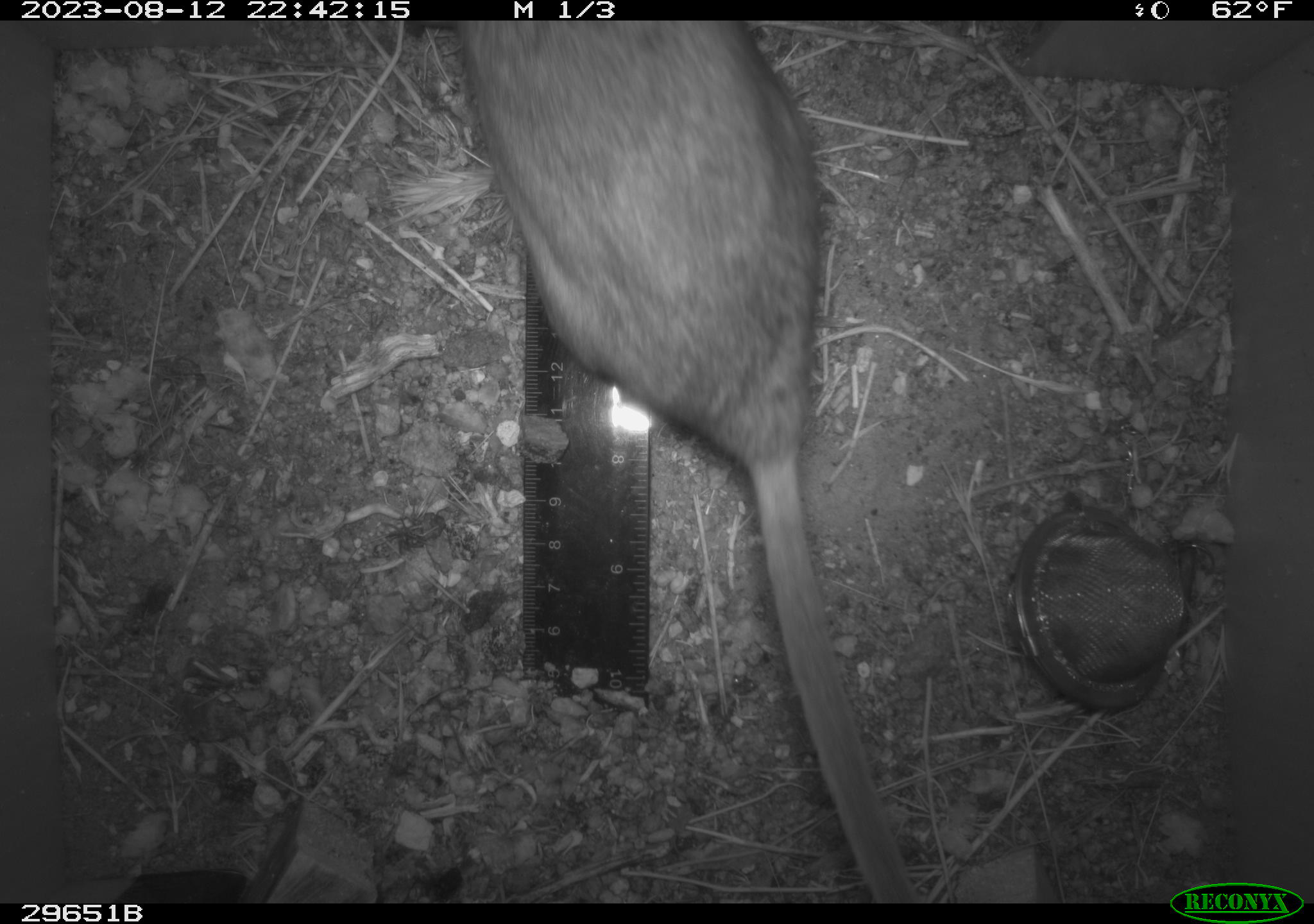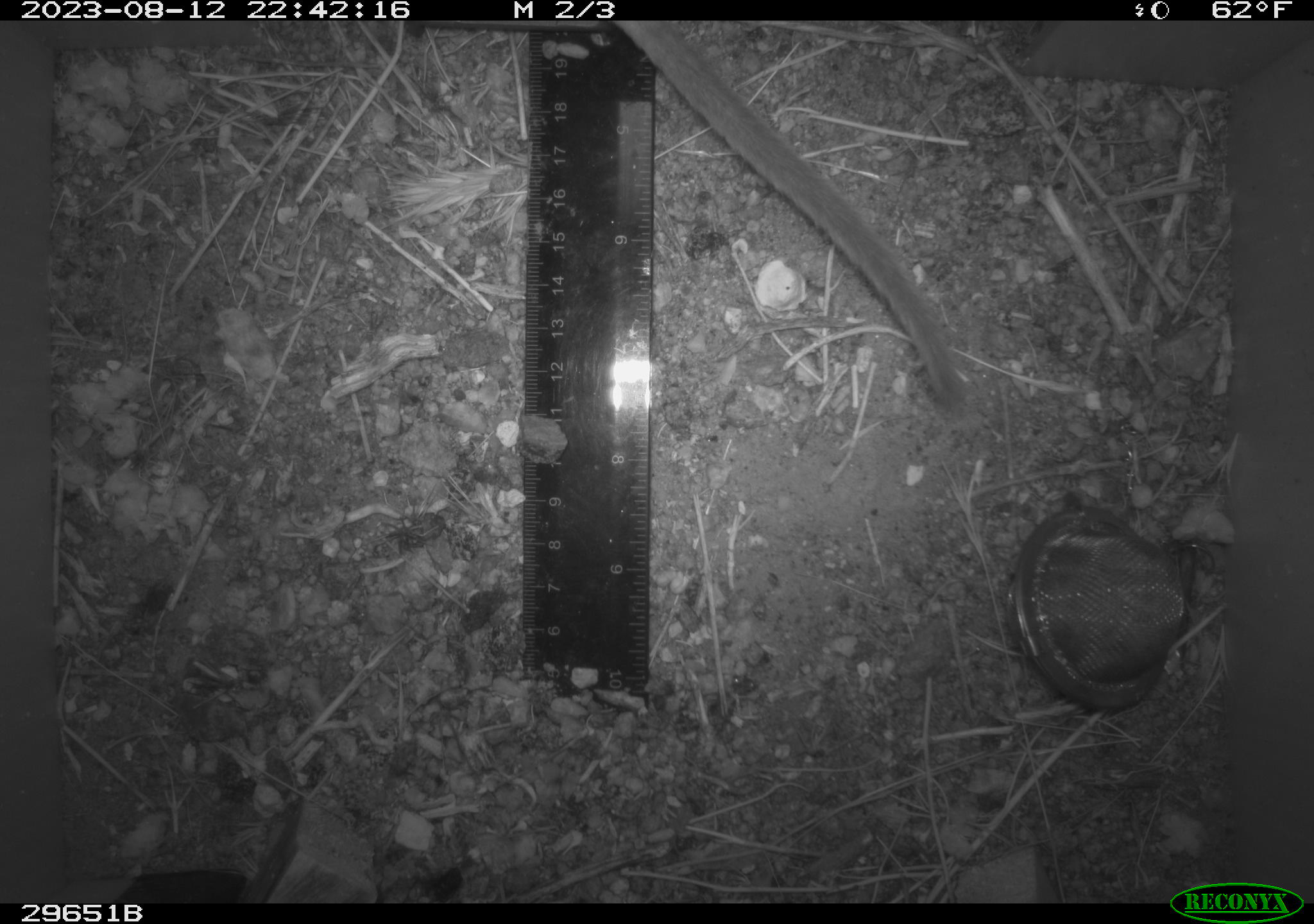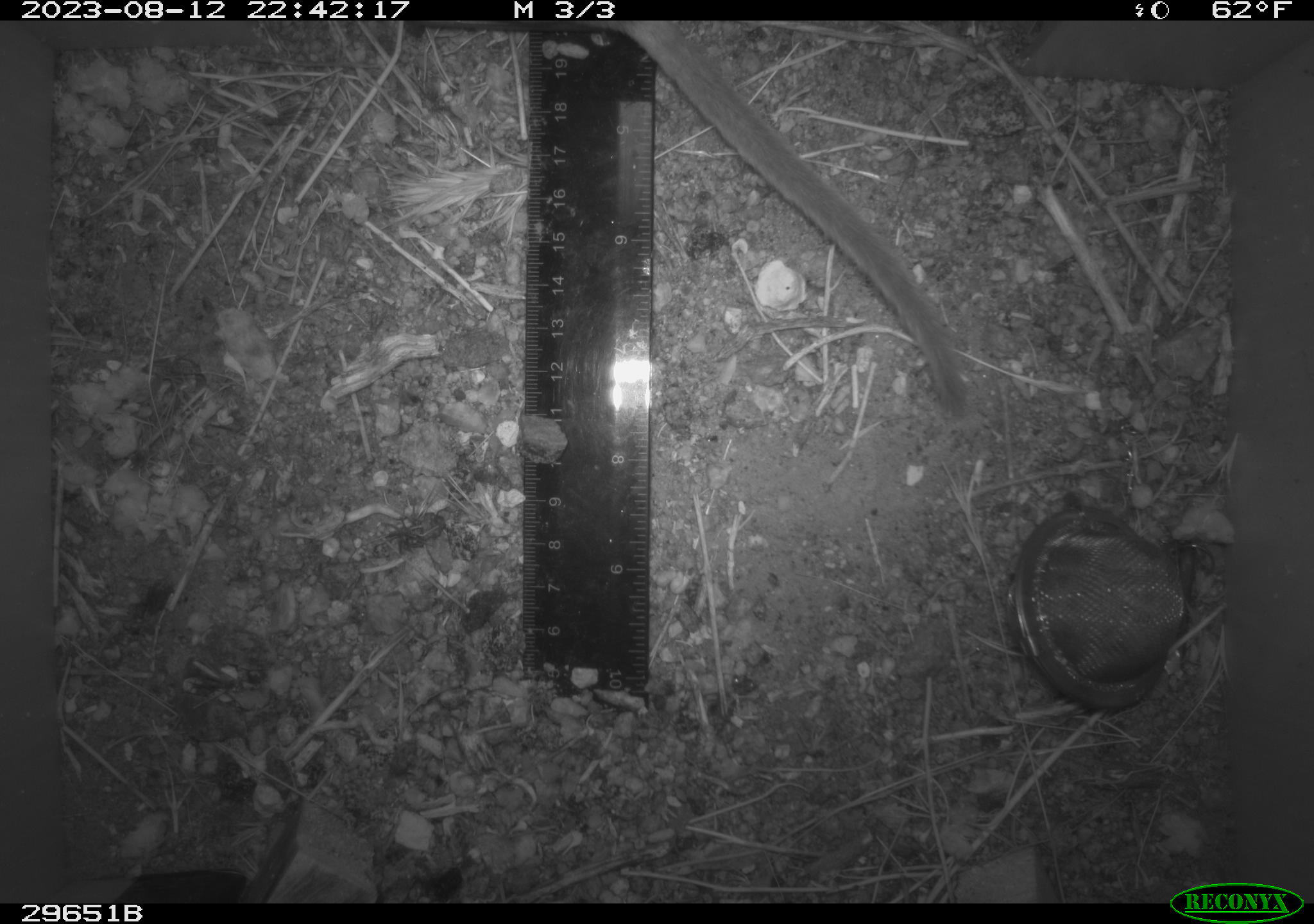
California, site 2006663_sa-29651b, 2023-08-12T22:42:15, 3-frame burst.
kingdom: Animalia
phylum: Chordata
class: Mammalia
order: Rodentia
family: Cricetidae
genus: Neotoma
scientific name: Neotoma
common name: pack rat or woodrat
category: neotoma species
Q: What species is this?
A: Neotoma species (pack rat or woodrat) (Neotoma).